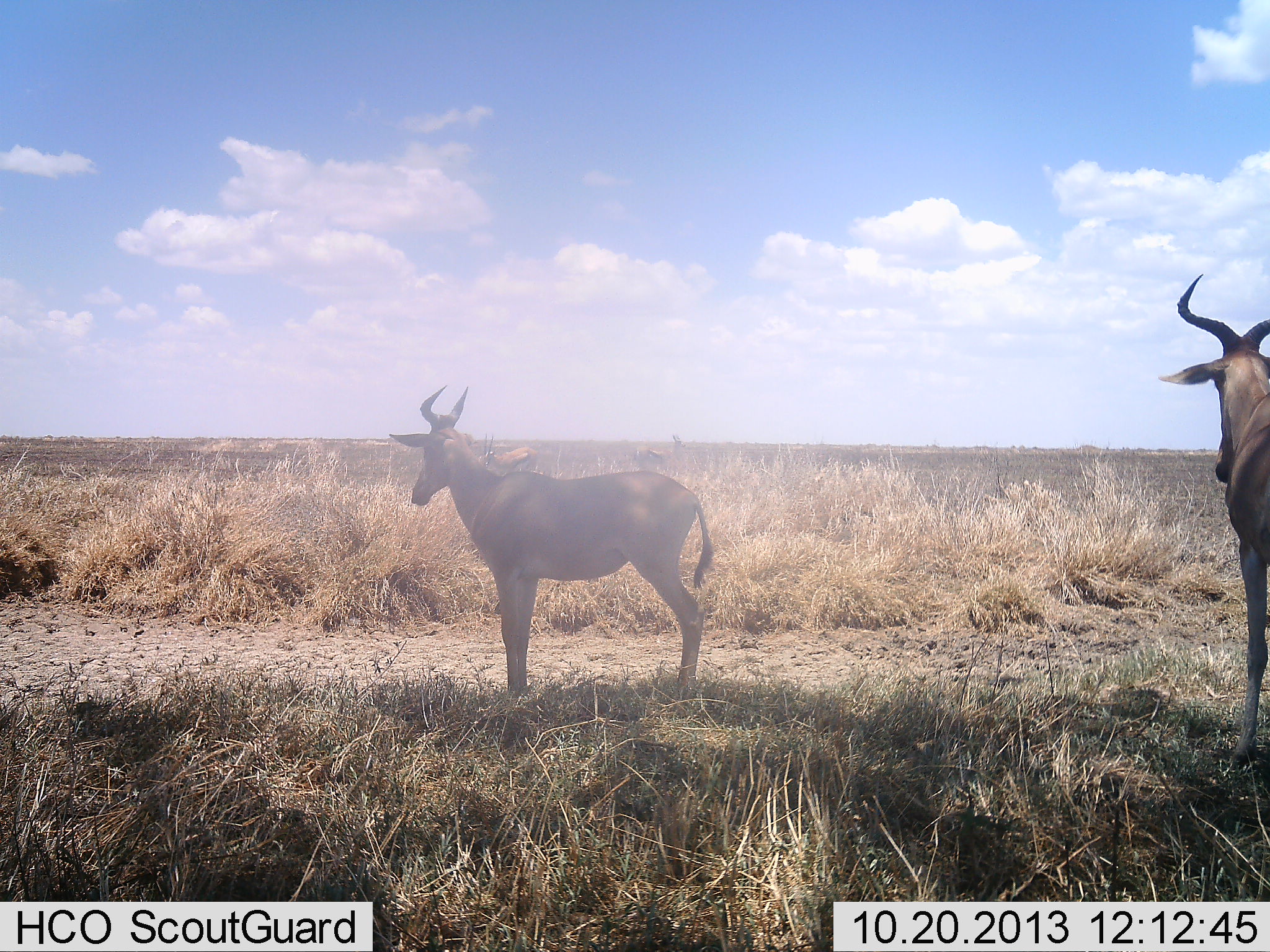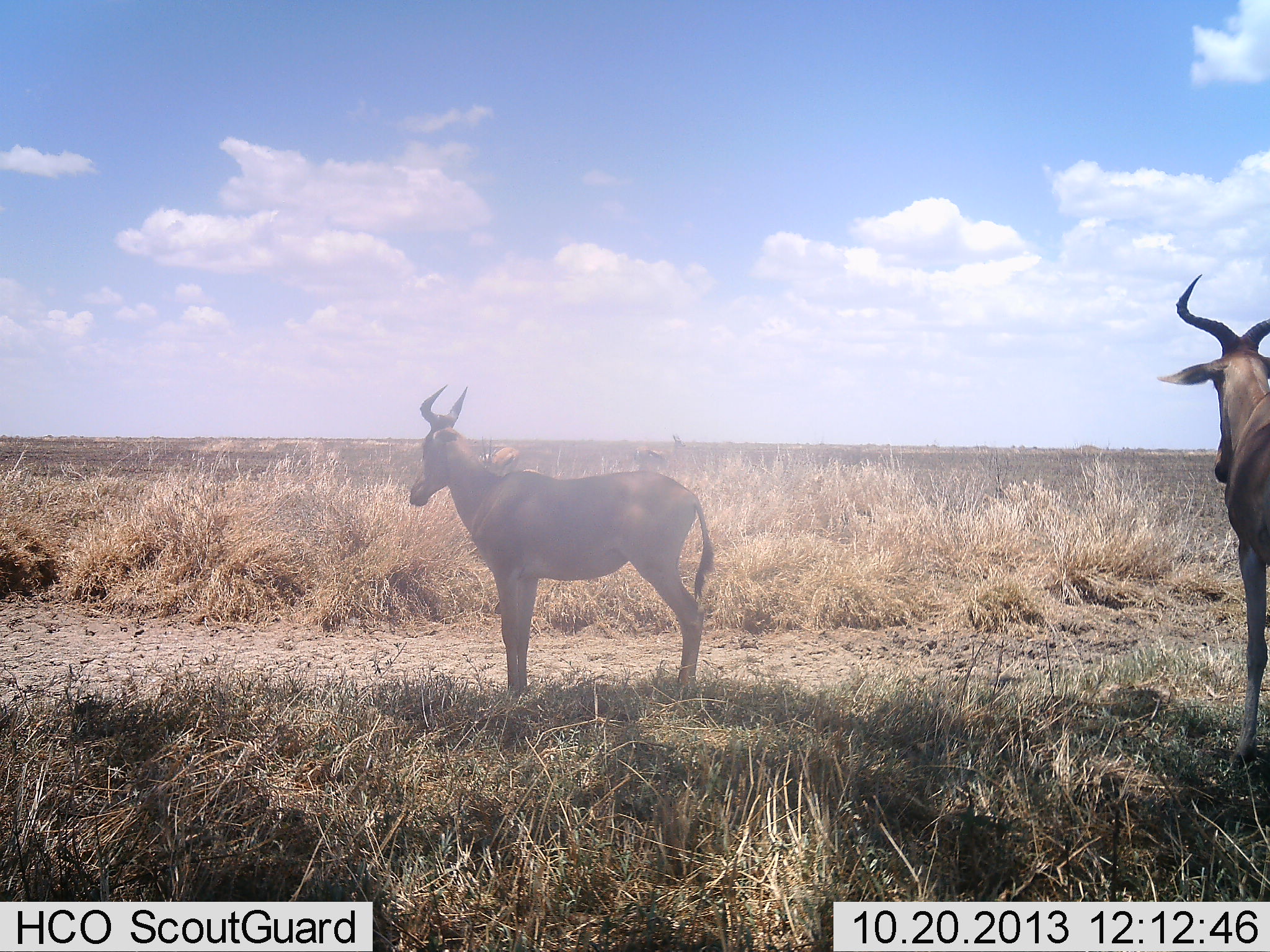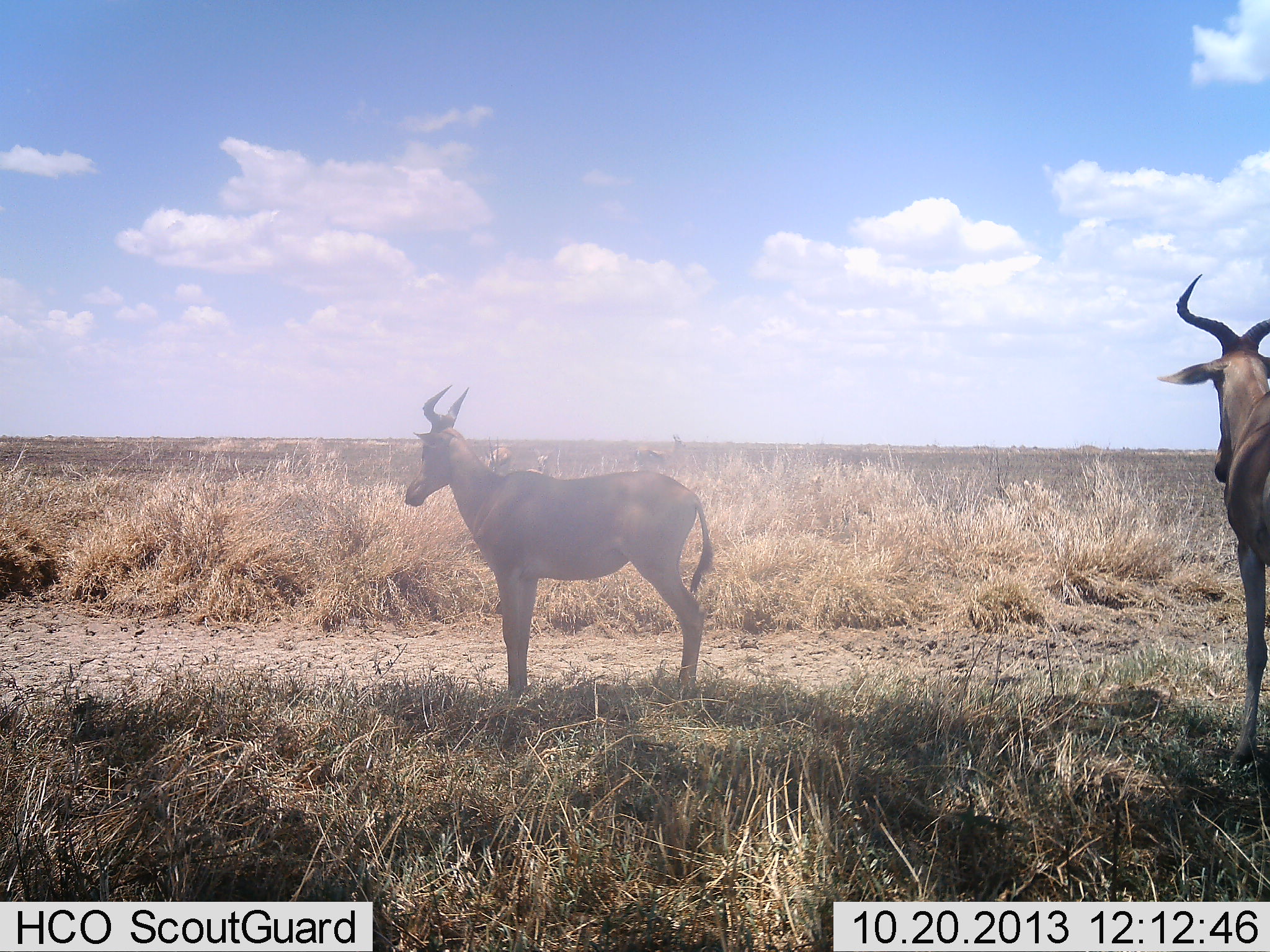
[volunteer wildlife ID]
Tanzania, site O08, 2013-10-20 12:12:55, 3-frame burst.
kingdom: Animalia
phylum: Chordata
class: Mammalia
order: Artiodactyla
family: Bovidae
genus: Alcelaphus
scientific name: Alcelaphus buselaphus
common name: hartebeest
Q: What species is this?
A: Hartebeest (Alcelaphus buselaphus).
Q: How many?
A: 2.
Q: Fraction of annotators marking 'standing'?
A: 95%.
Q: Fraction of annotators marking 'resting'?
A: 5%.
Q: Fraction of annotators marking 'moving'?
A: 0%.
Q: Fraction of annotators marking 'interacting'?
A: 0%.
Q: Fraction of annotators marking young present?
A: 14%.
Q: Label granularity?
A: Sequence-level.